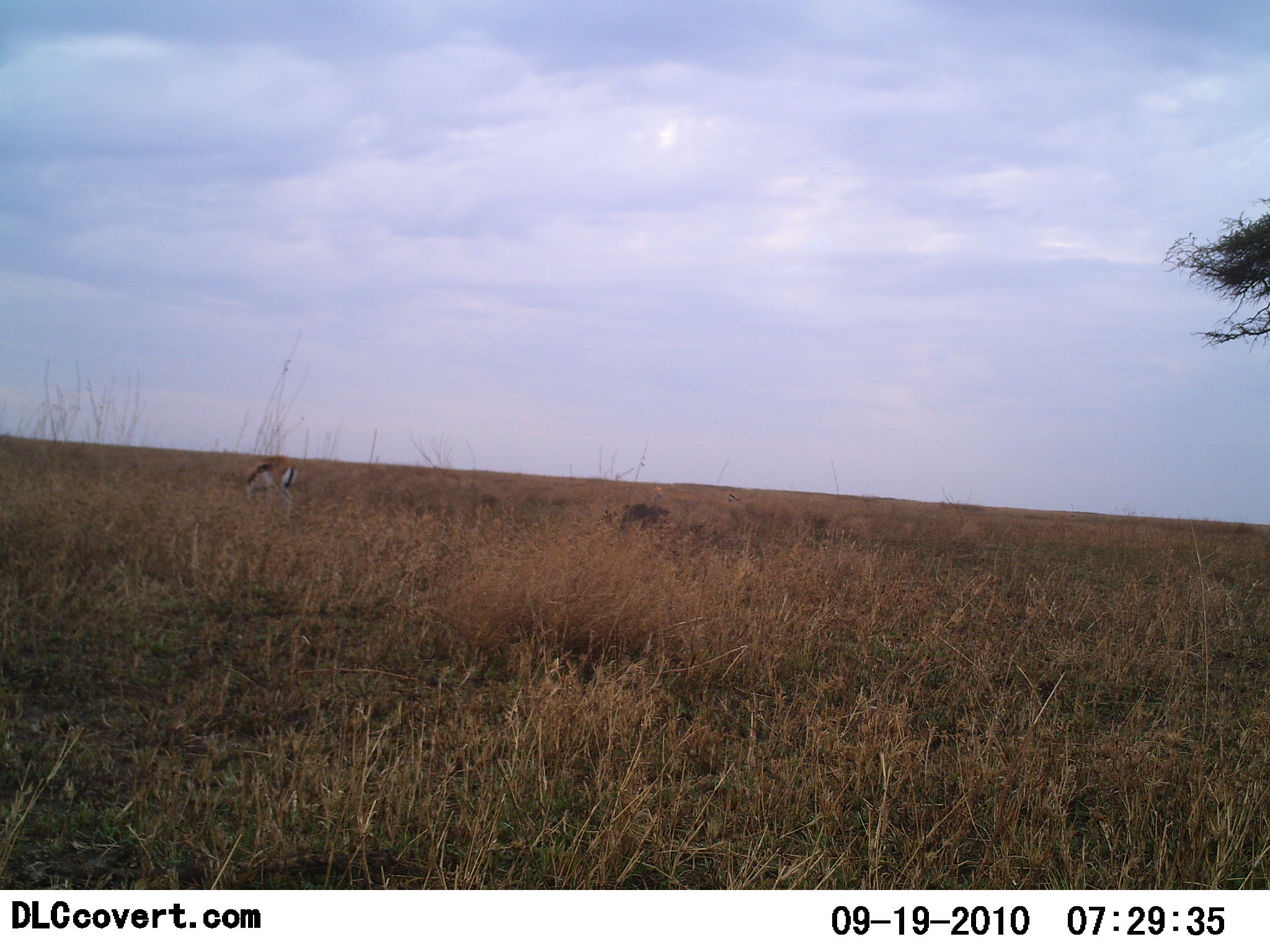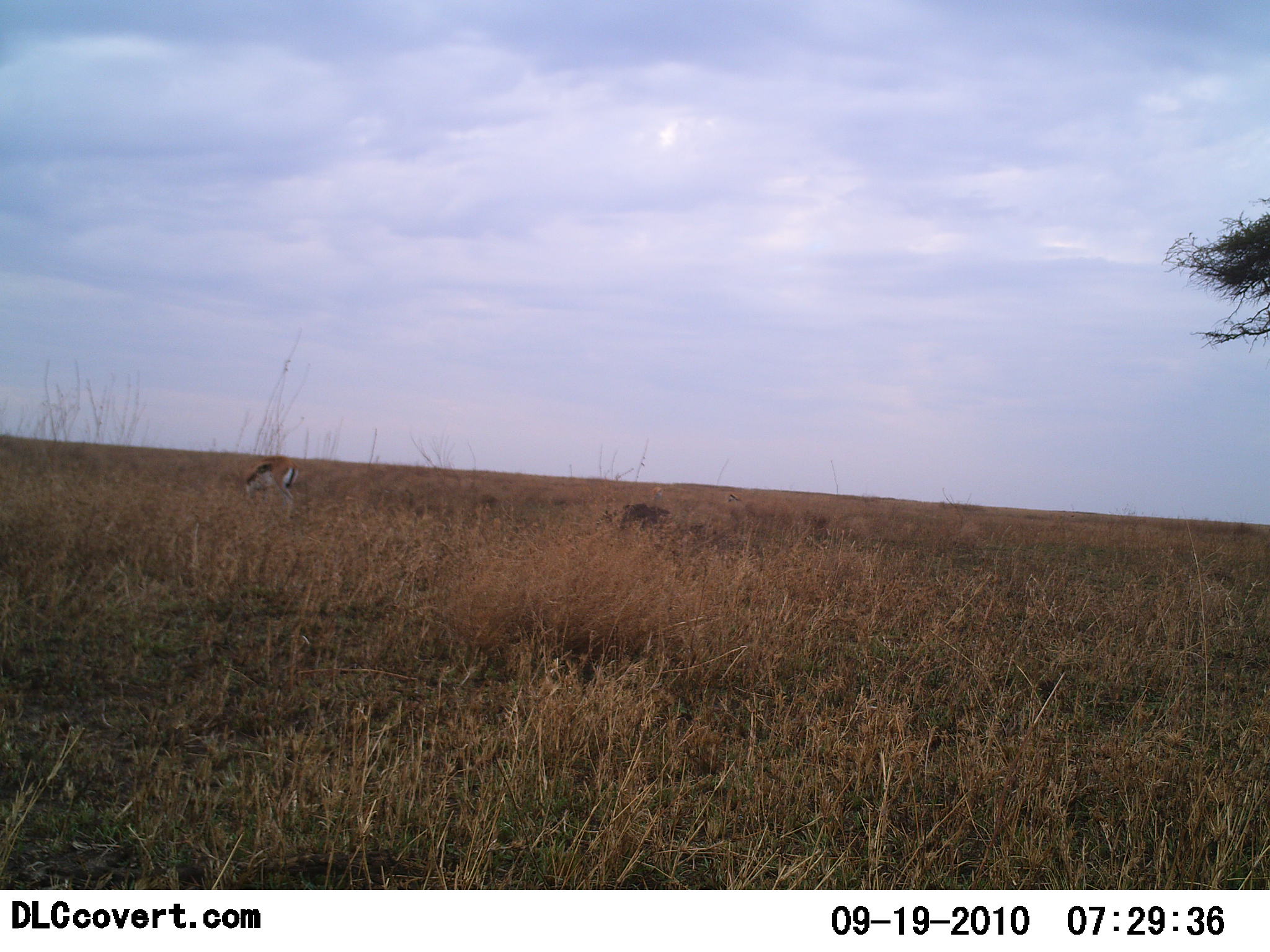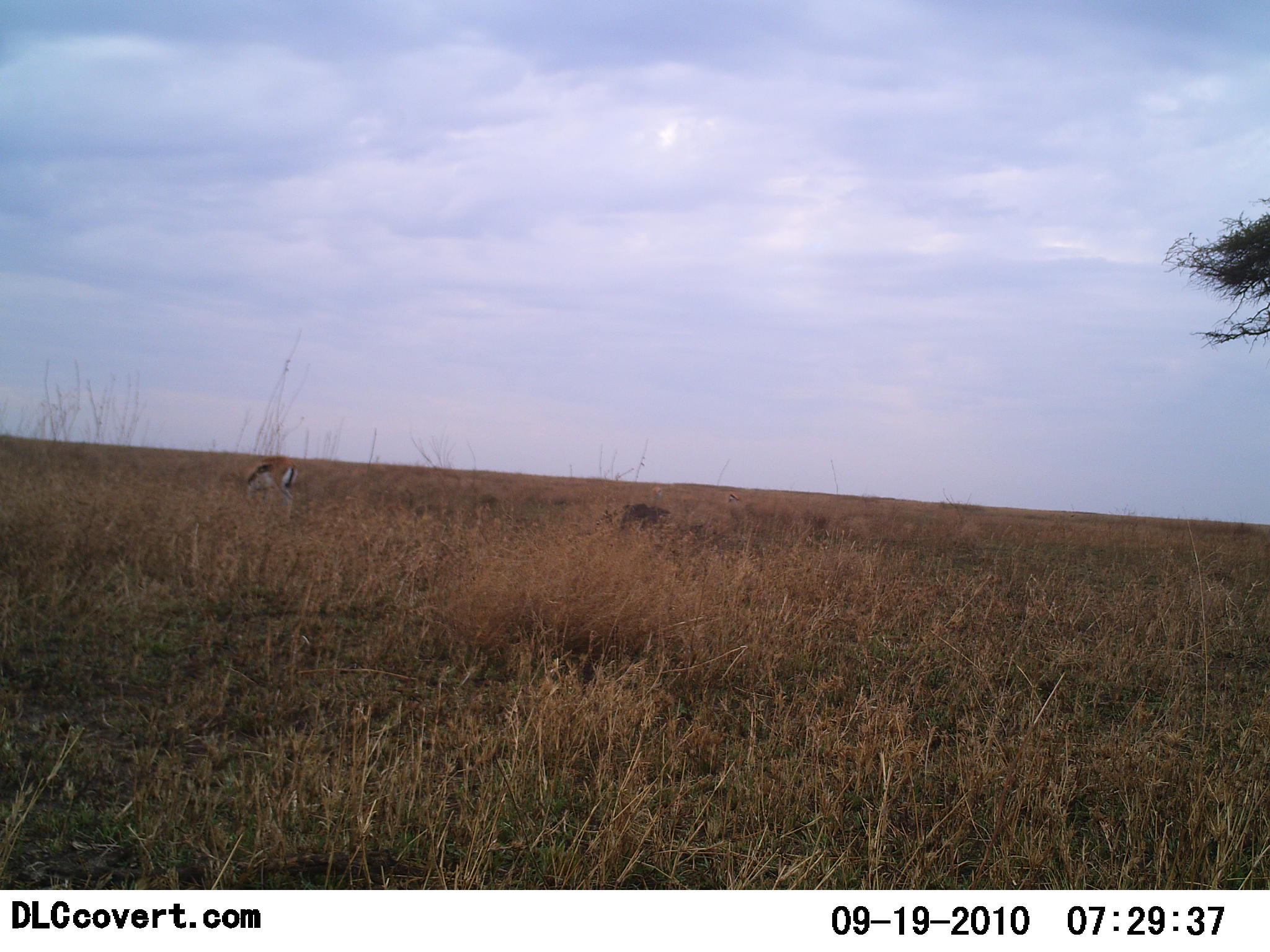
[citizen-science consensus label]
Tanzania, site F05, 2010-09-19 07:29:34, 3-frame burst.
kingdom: Animalia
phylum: Chordata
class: Mammalia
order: Artiodactyla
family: Bovidae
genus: Eudorcas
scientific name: Eudorcas thomsonii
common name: thomson's gazelle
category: gazellethomsons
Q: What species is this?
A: Gazellethomsons (thomson's gazelle) (Eudorcas thomsonii).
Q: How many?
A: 1.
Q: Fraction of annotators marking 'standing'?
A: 22%.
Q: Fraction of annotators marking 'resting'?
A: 0%.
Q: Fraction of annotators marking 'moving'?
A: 0%.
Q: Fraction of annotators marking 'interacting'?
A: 0%.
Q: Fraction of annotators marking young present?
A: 0%.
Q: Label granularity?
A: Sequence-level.